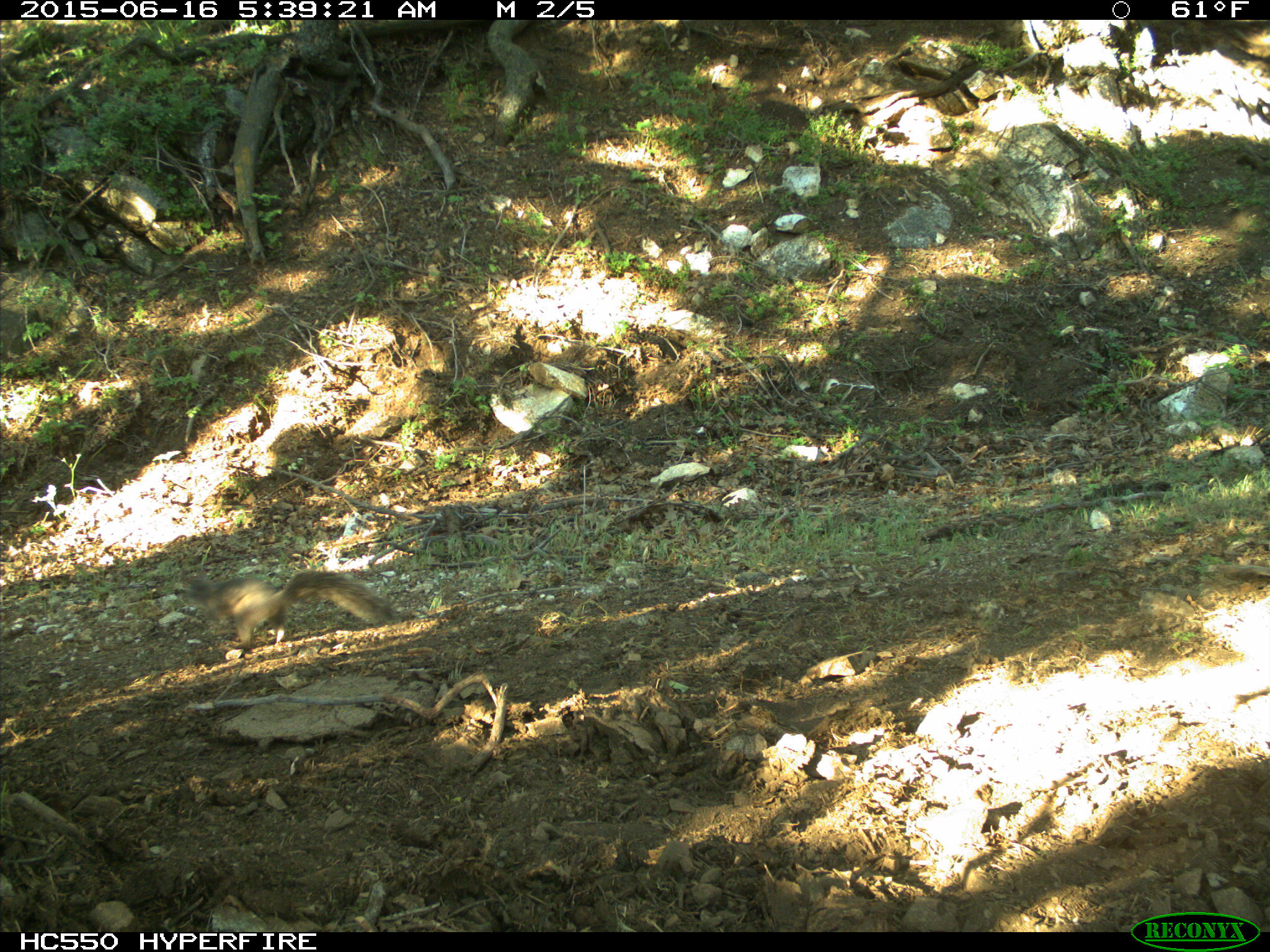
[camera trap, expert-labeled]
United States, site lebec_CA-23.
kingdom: Animalia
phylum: Chordata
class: Mammalia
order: Rodentia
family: Sciuridae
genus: Sciurus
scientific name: Sciurus carolinensis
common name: eastern gray squirrel